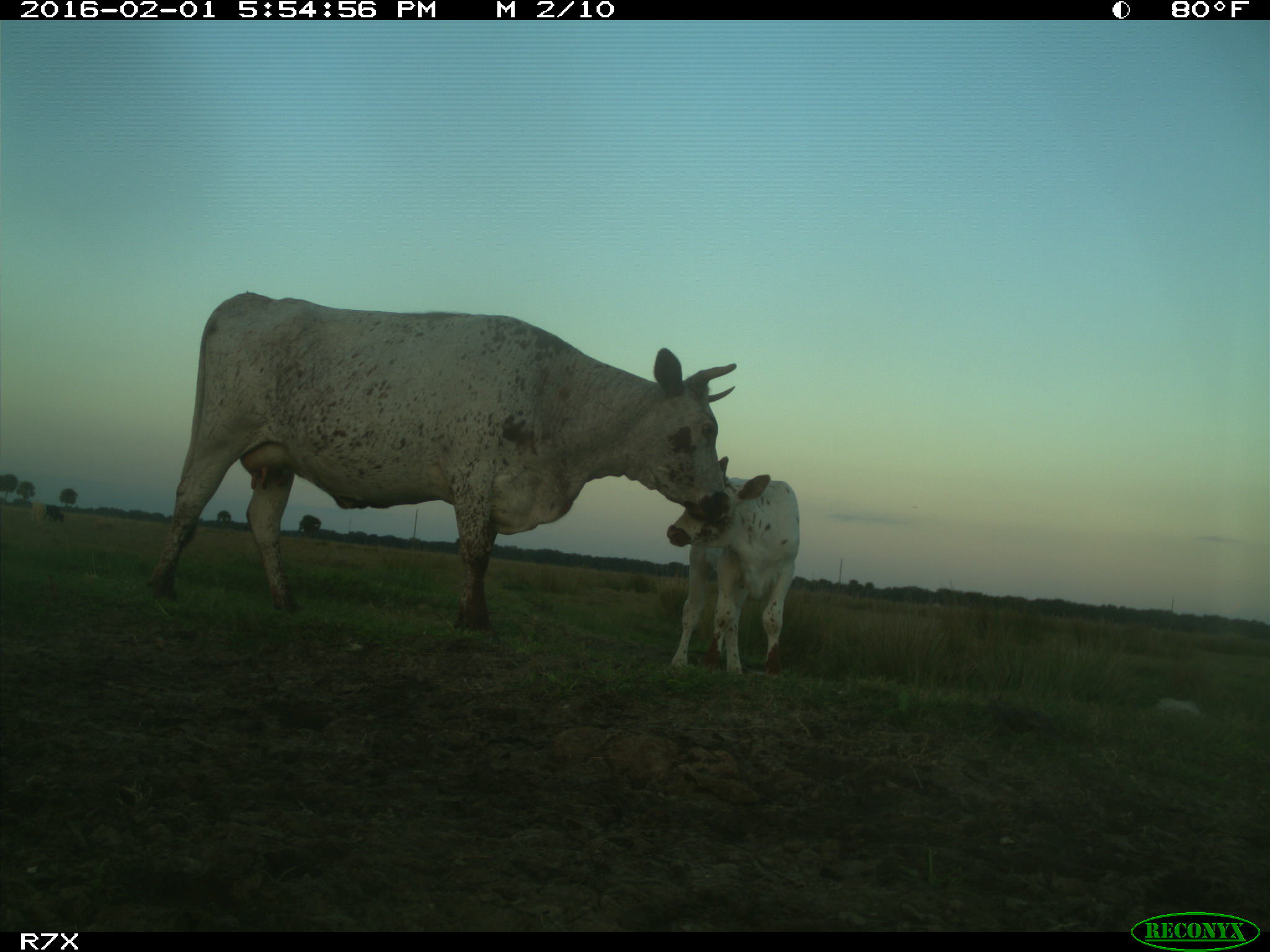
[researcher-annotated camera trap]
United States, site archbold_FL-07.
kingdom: Animalia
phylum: Chordata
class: Mammalia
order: Artiodactyla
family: Bovidae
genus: Bos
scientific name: Bos taurus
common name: domestic cow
Bos taurus (domestic cow).